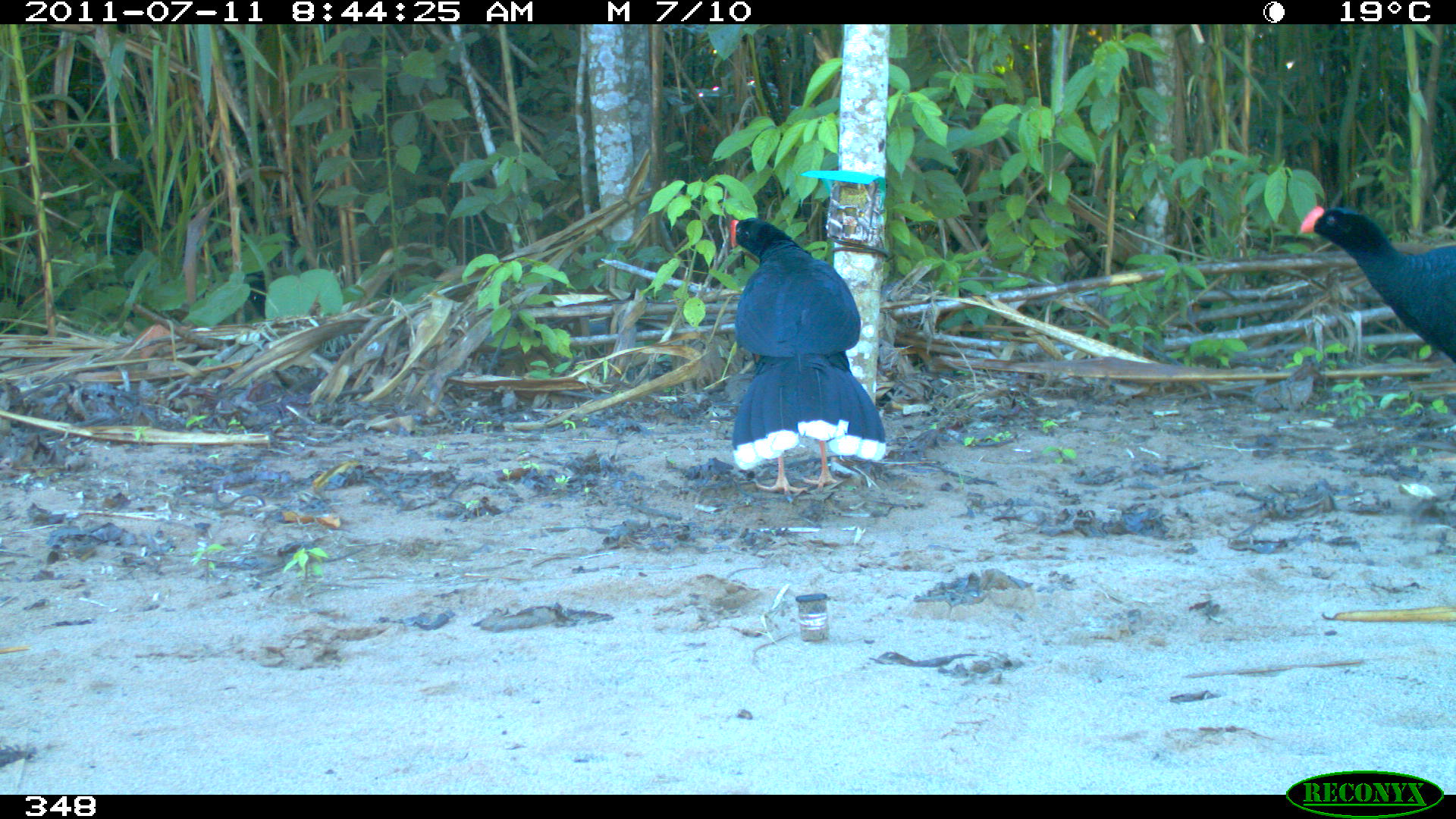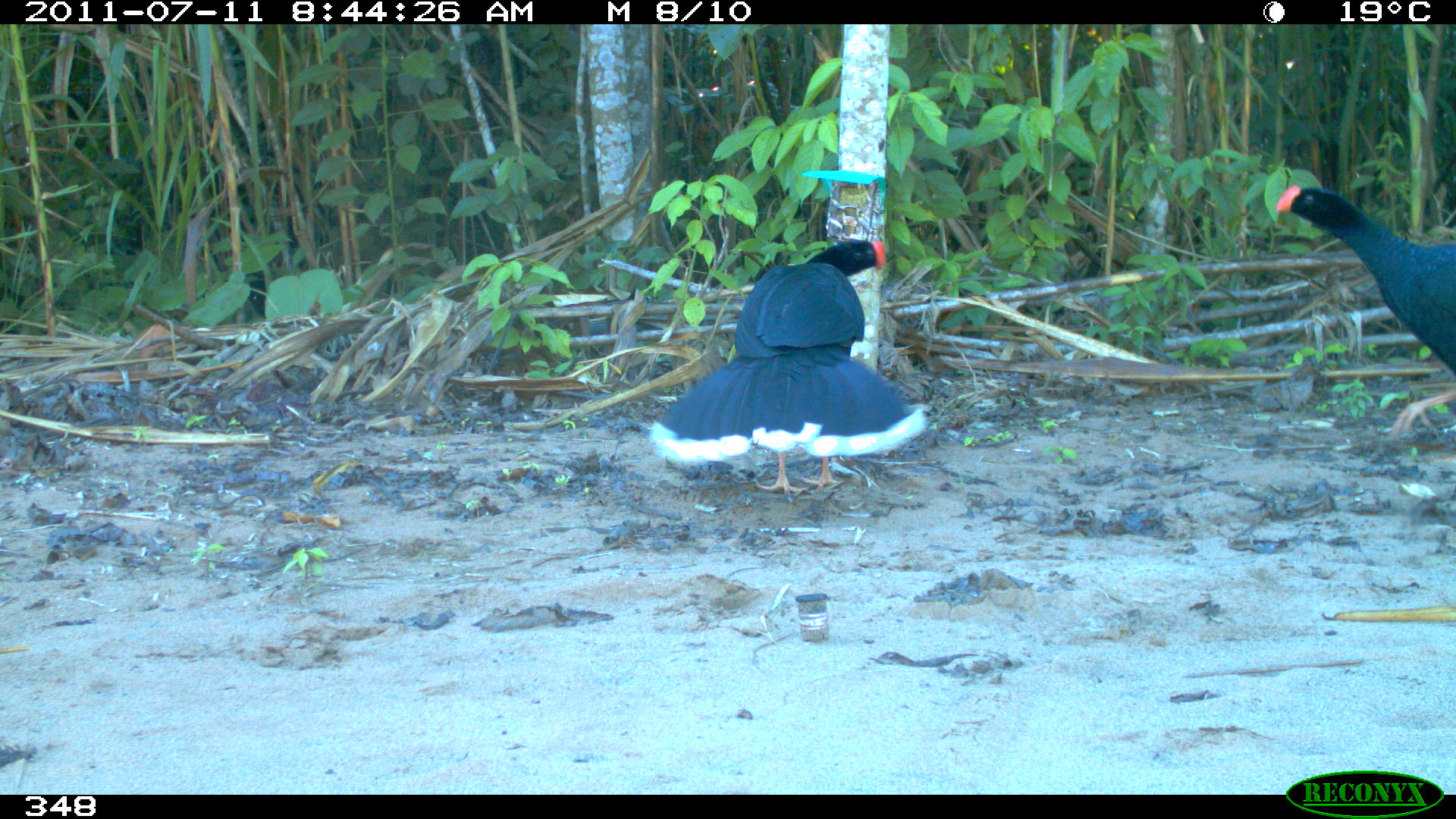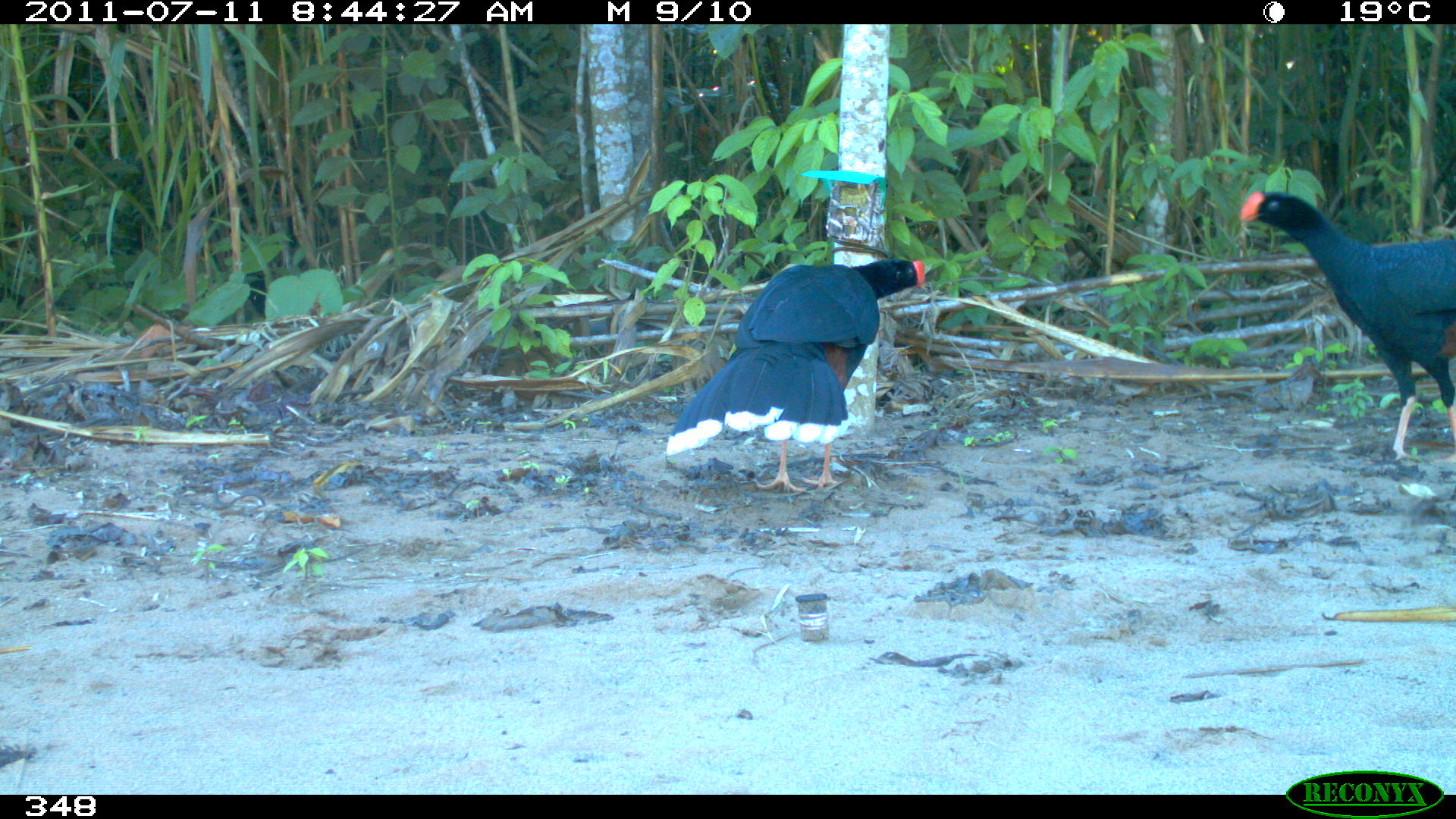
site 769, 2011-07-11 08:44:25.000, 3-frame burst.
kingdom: Animalia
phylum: Chordata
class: Aves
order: Galliformes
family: Cracidae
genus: Mitu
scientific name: Mitu tuberosum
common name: razor-billed curassow